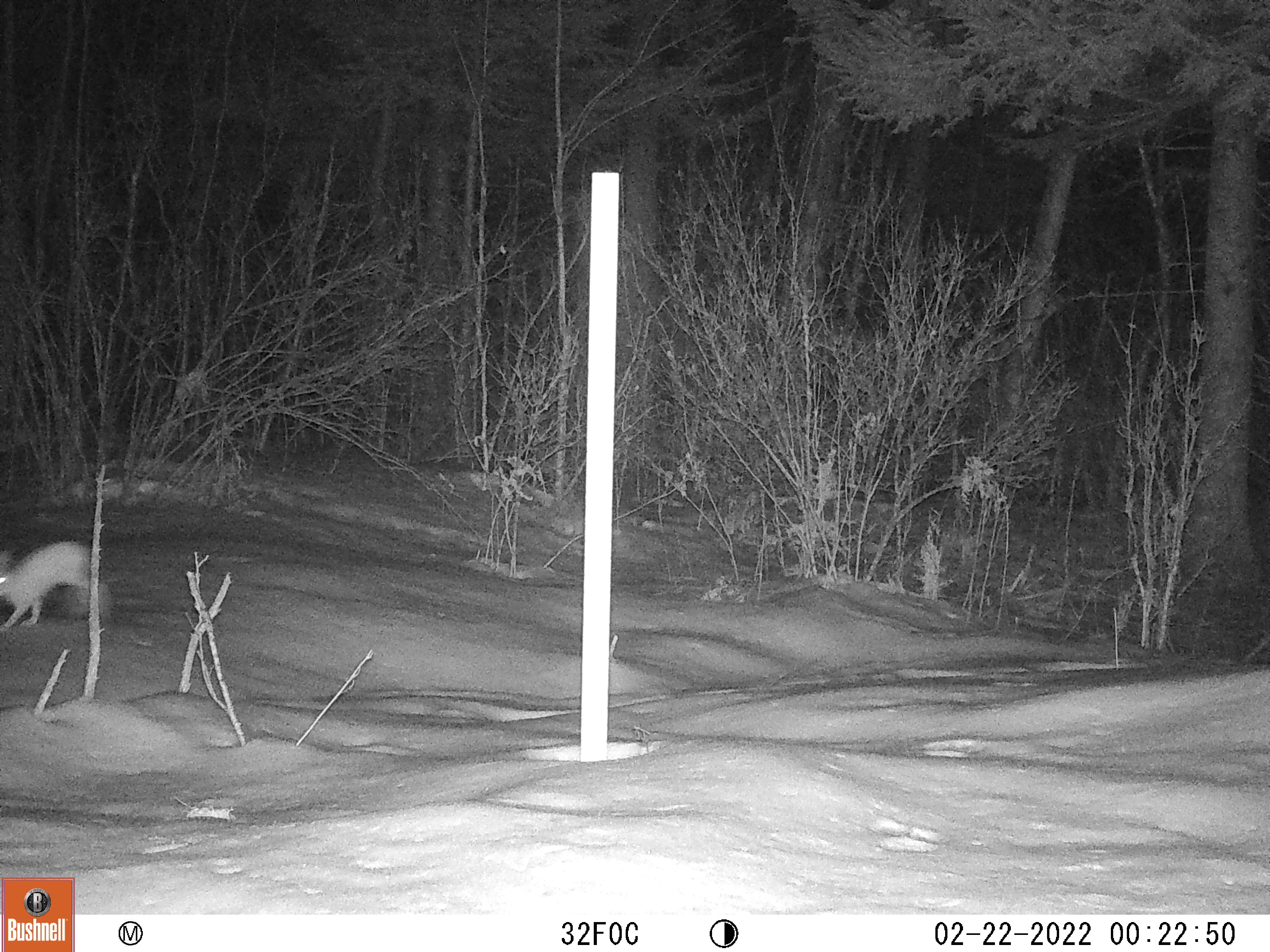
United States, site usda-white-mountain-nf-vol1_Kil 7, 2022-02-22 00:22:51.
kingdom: Animalia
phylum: Chordata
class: Mammalia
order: Lagomorpha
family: Leporidae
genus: Lepus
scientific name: Lepus americanus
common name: snowshoe hare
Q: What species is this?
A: Snowshoe hare (Lepus americanus).